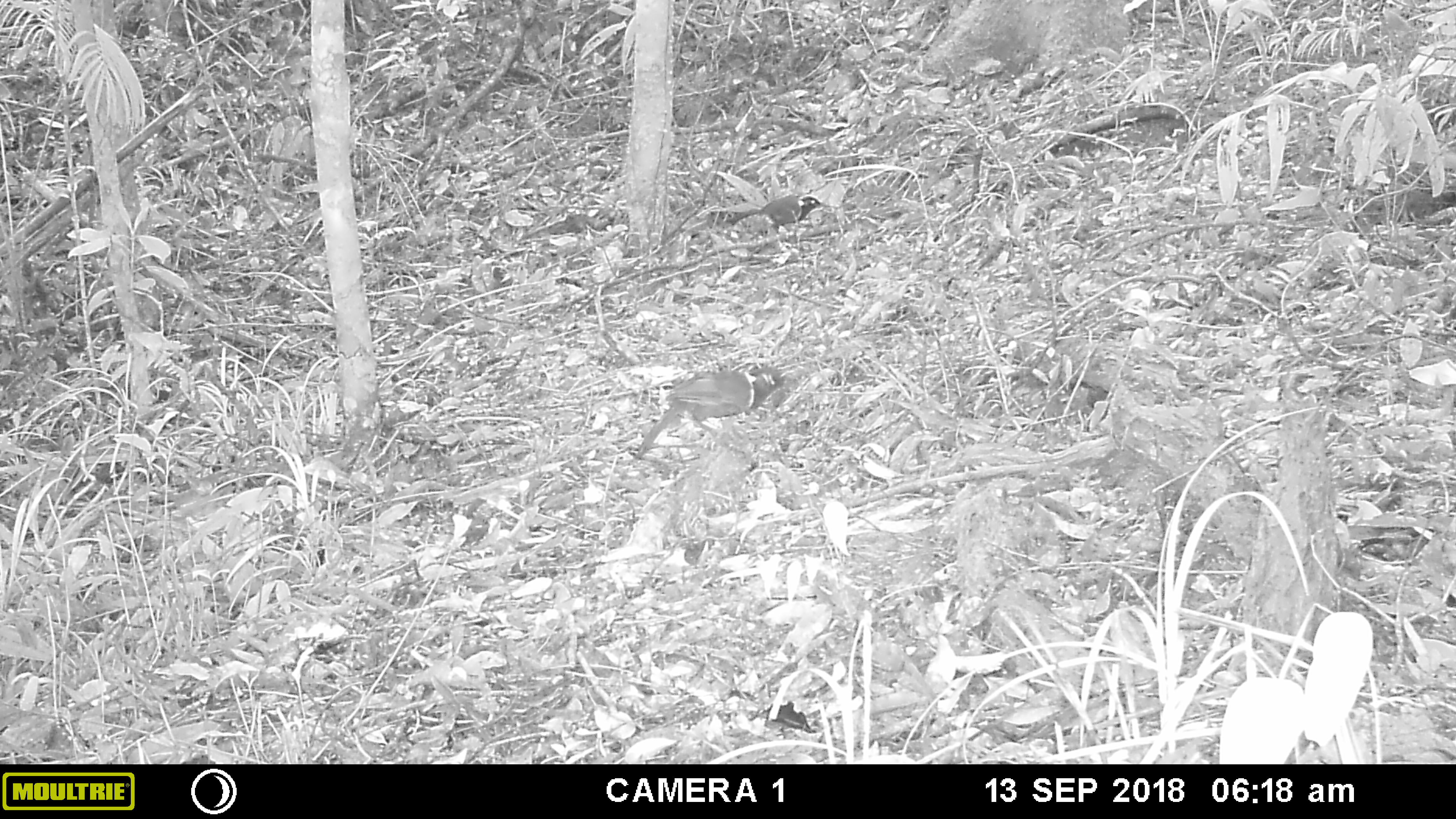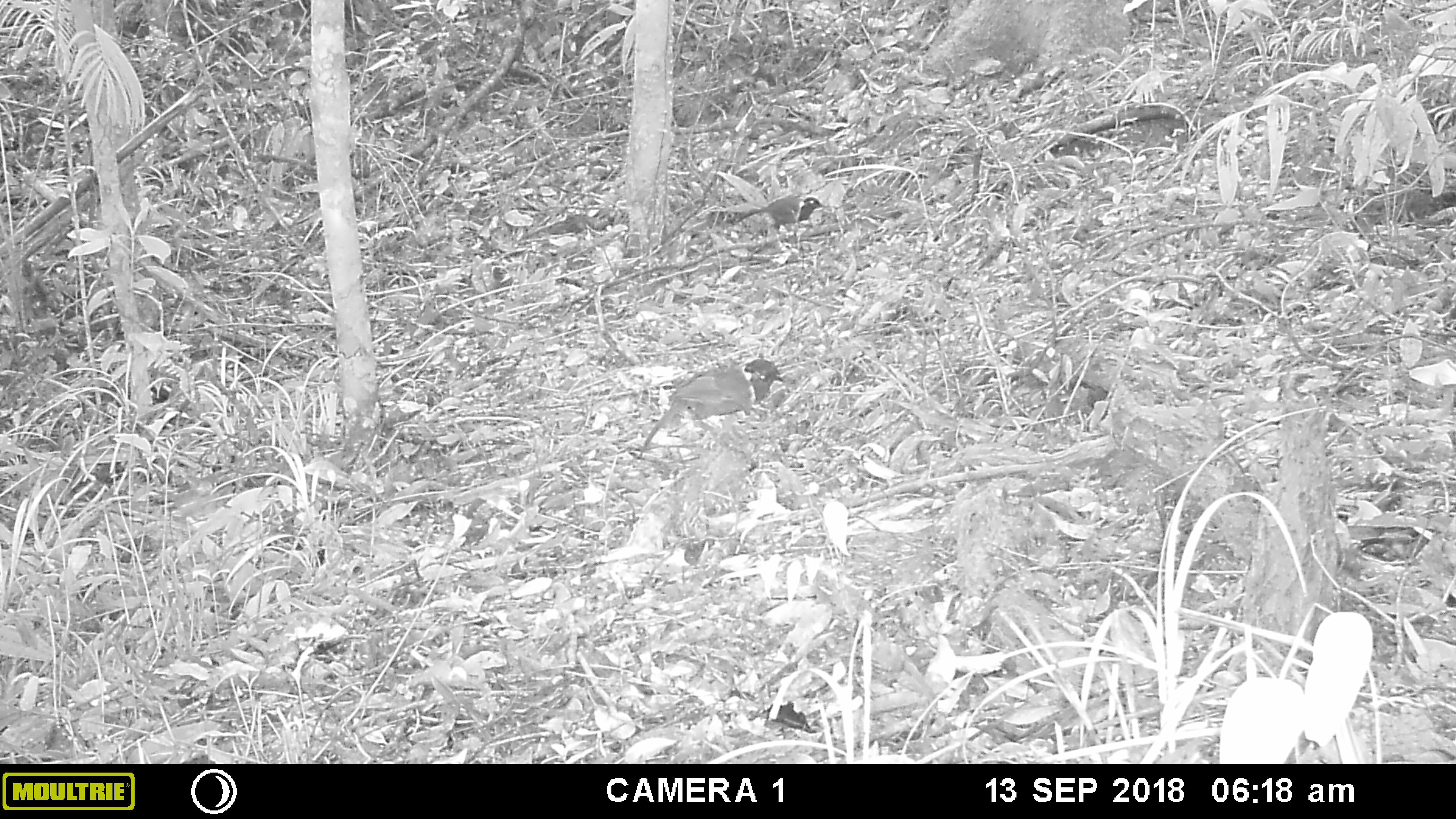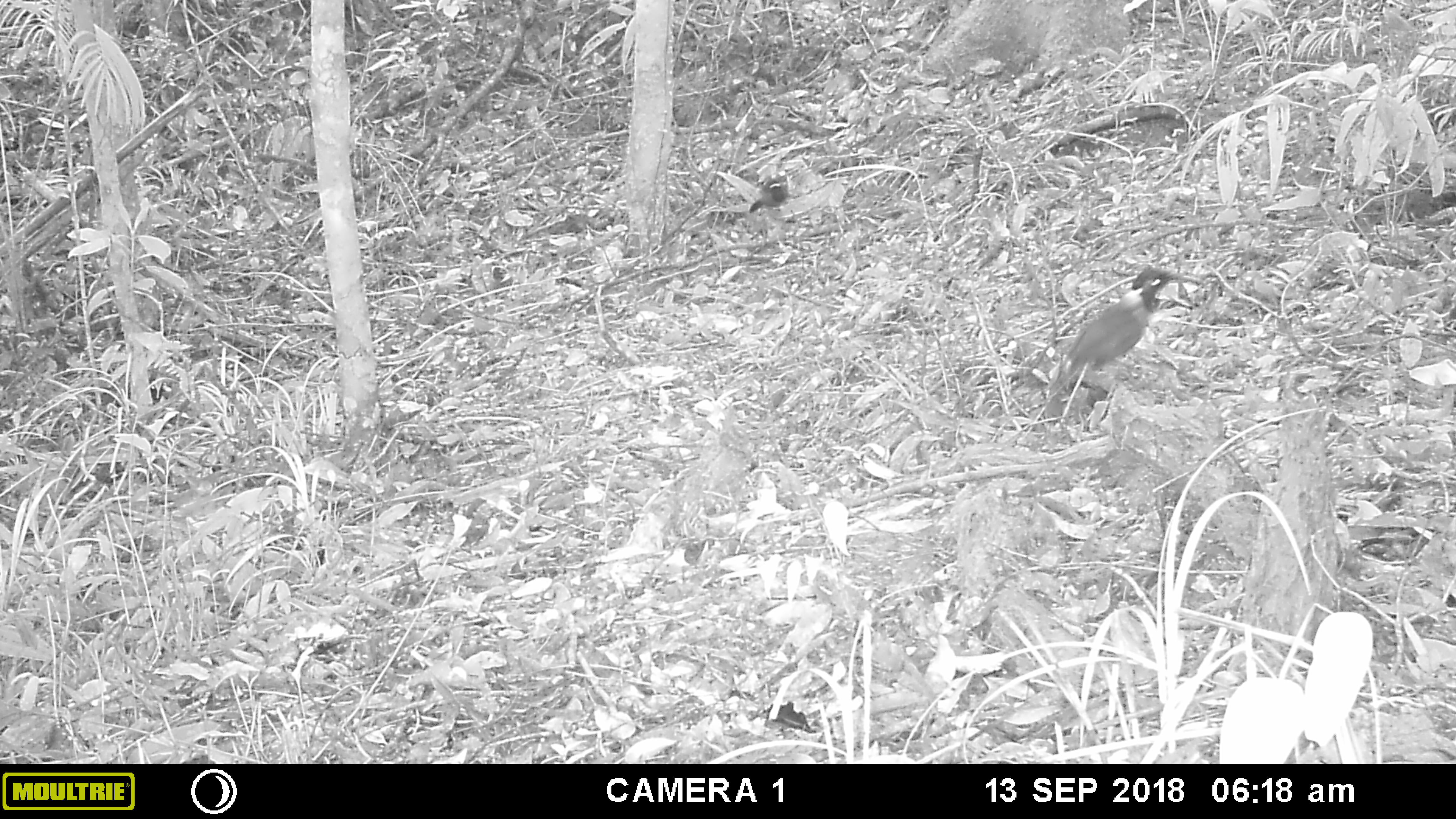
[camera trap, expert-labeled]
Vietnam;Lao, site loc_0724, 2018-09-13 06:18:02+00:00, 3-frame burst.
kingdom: Animalia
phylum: Chordata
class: Aves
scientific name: Aves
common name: bird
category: unidentified bird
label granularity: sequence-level